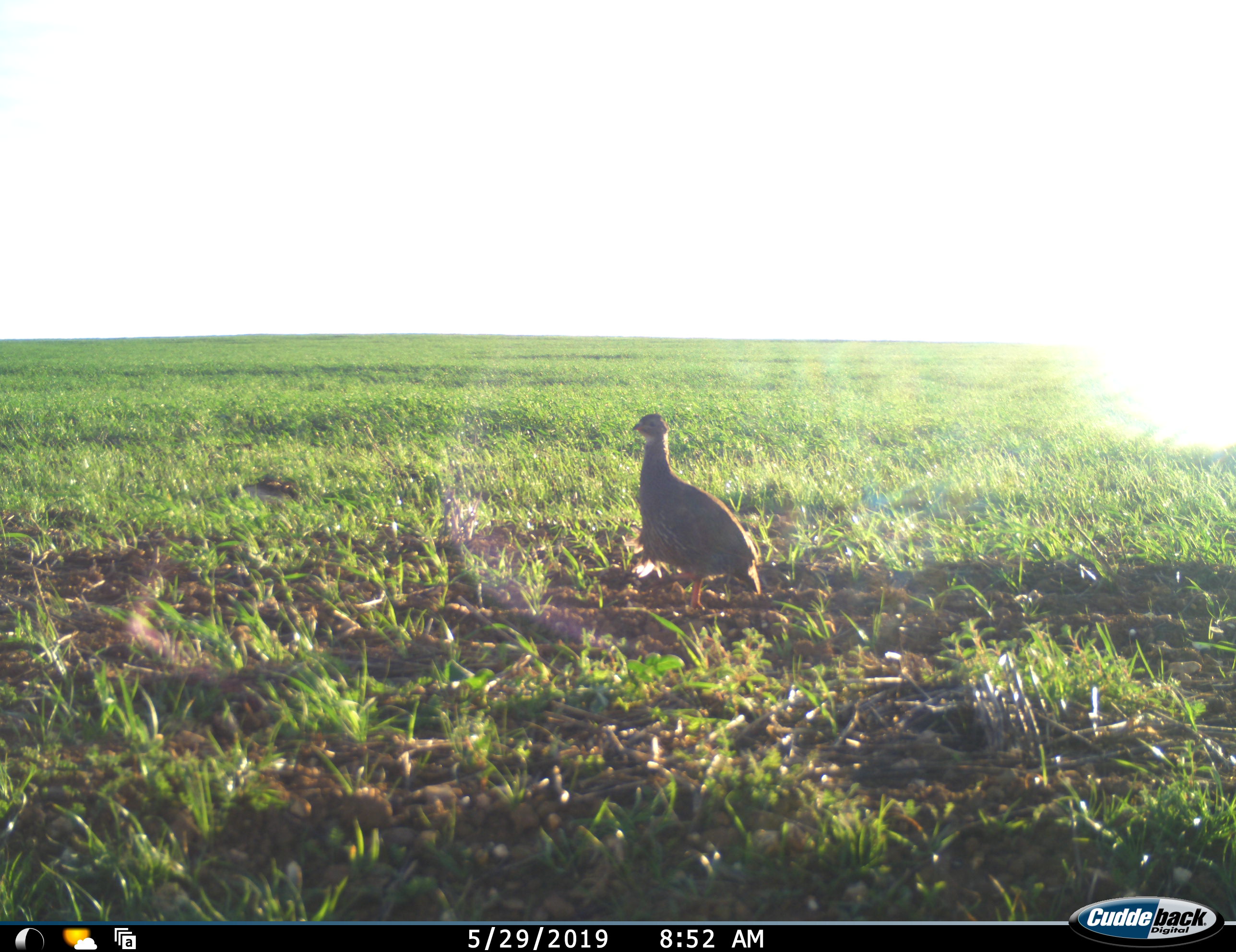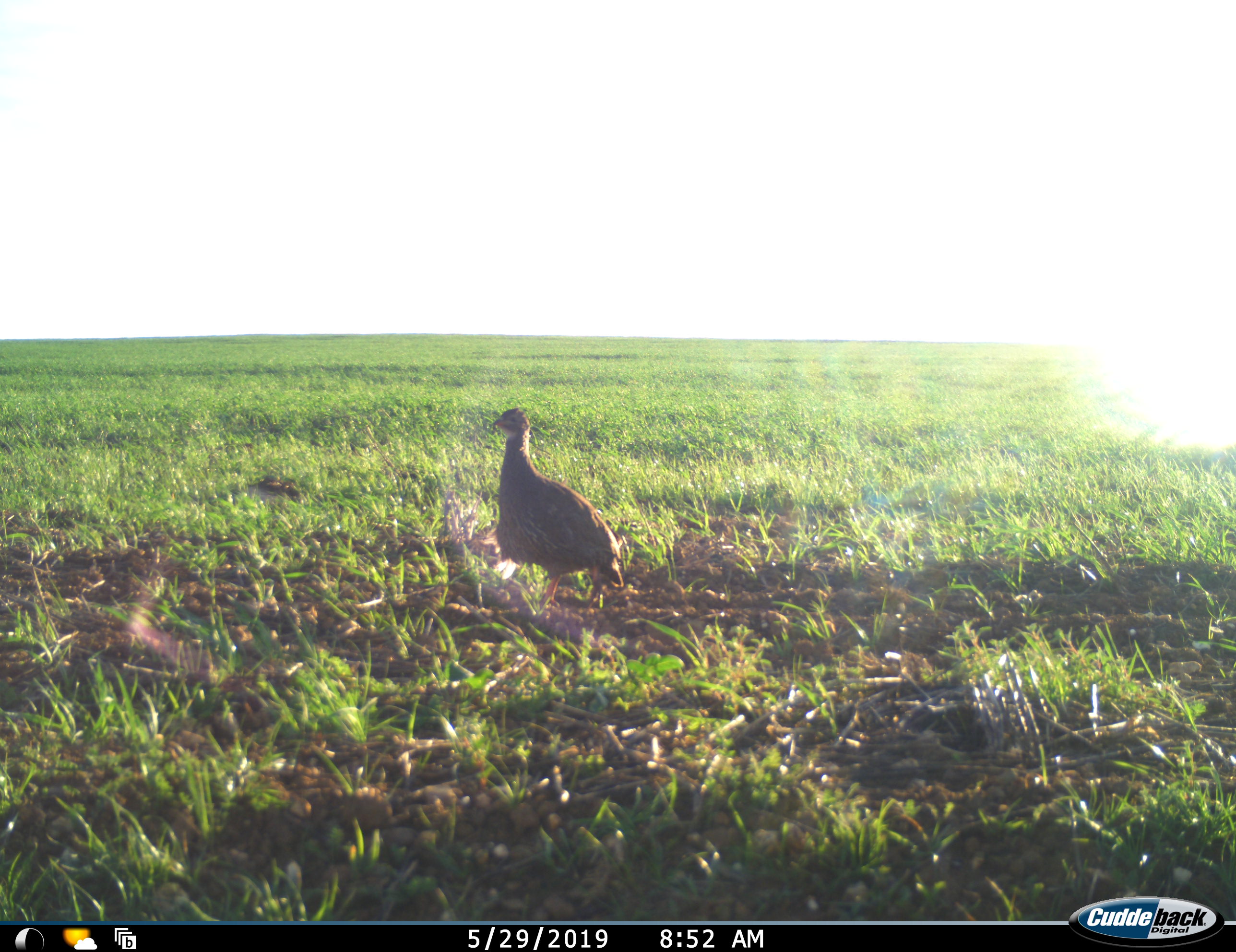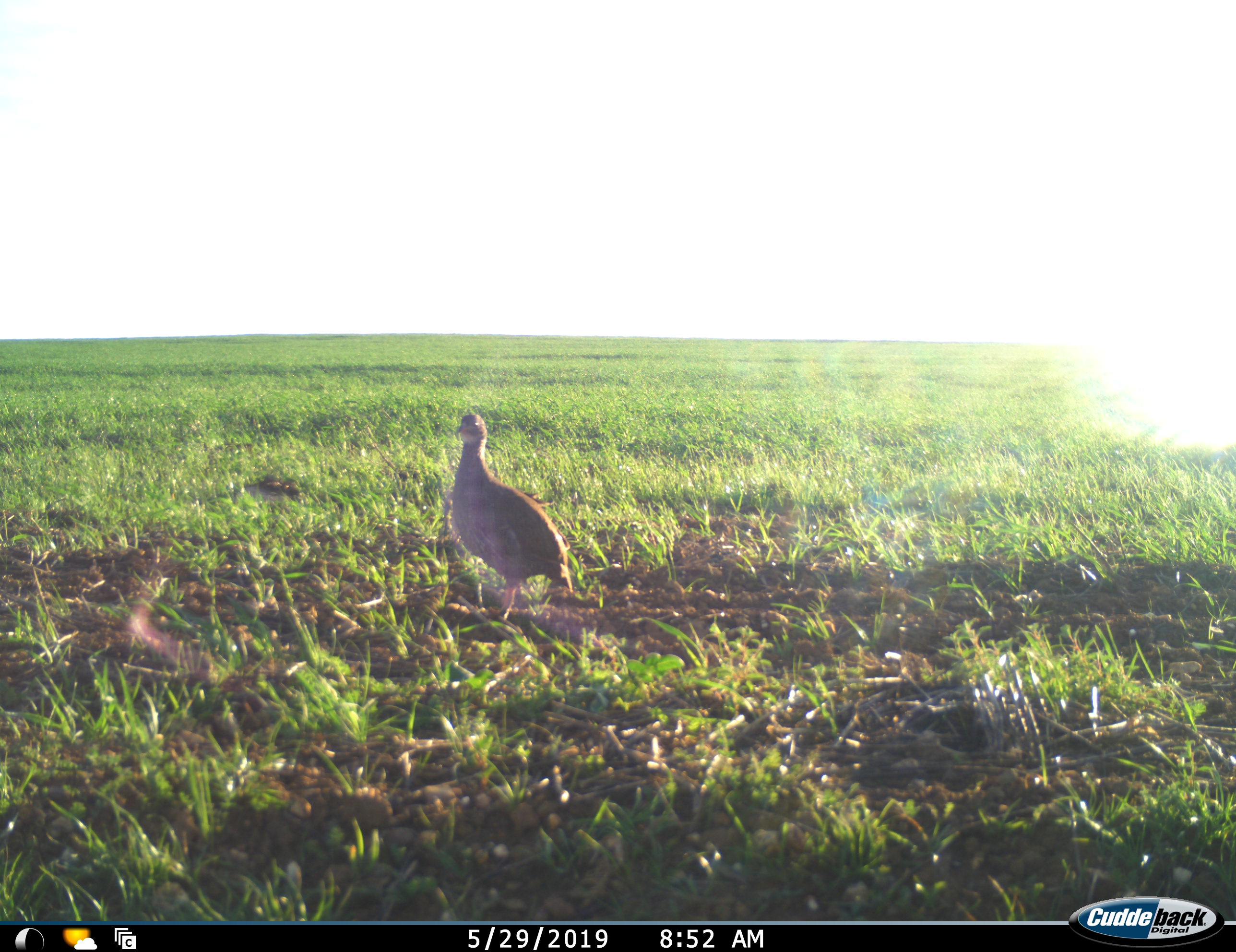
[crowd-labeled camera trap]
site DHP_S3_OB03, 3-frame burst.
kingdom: Animalia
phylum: Chordata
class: Aves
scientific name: Aves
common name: bird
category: birdother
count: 1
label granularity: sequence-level